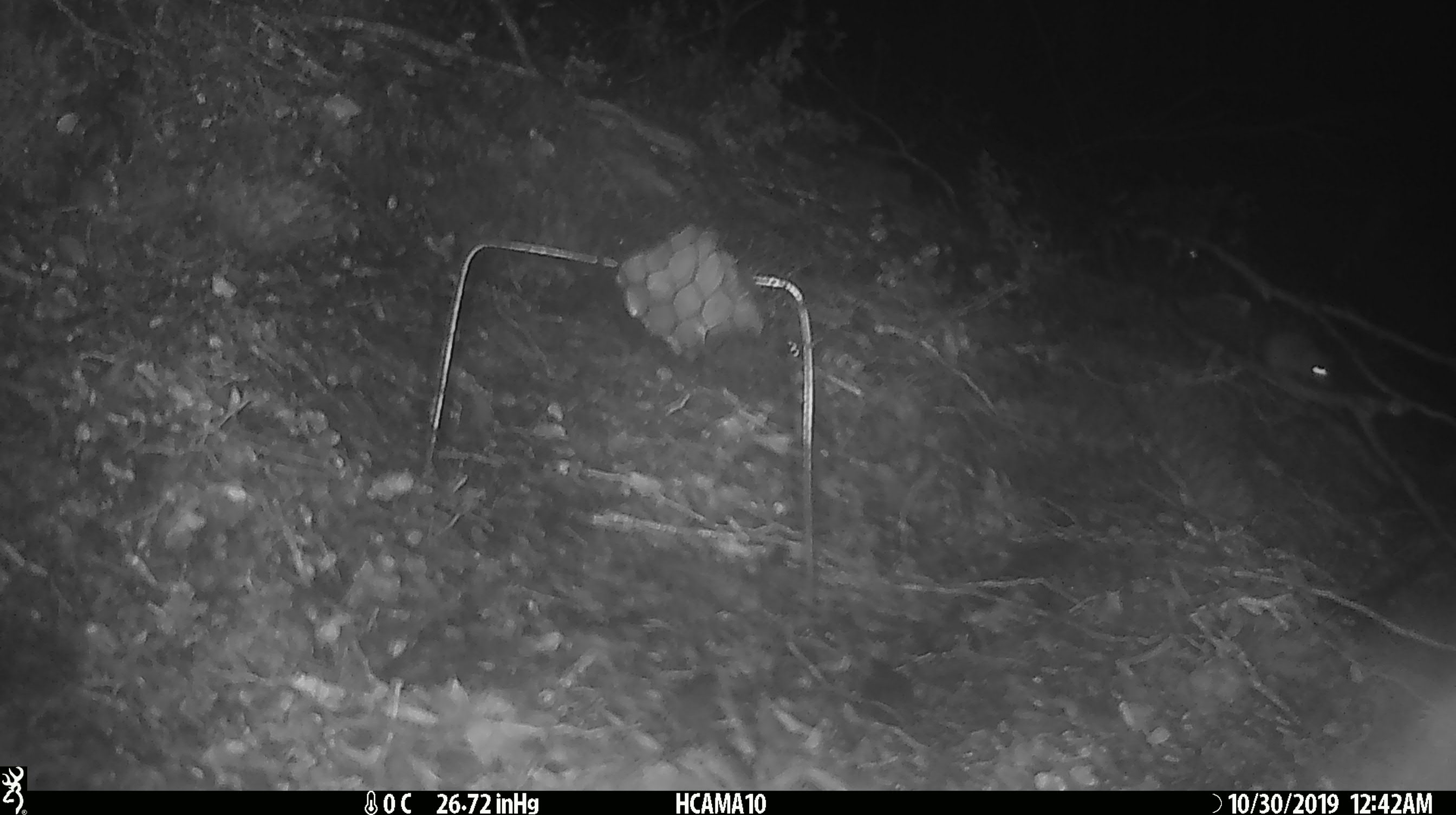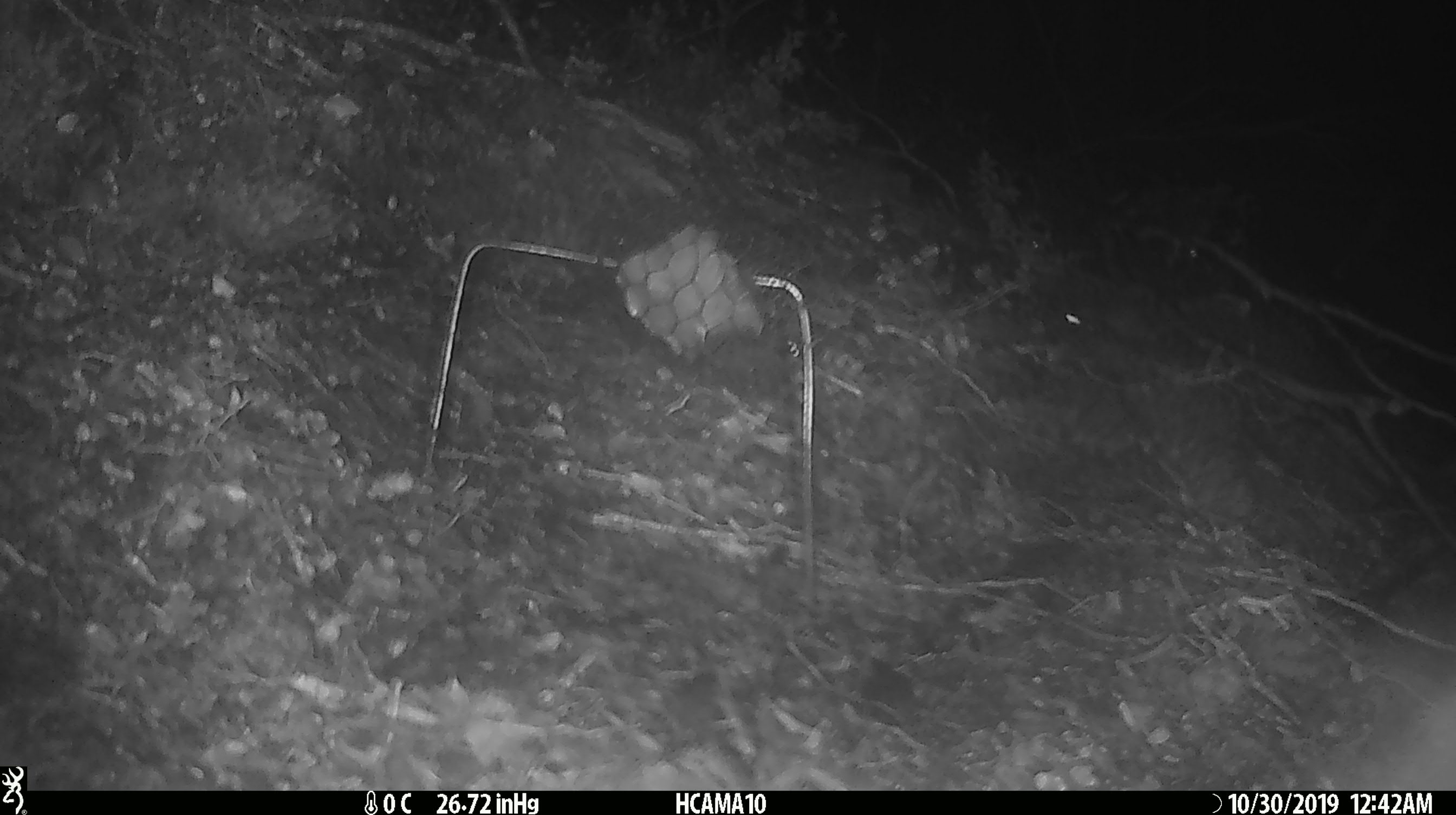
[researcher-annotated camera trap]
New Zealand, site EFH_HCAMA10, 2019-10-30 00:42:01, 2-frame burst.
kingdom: Animalia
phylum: Chordata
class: Mammalia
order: Rodentia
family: Muridae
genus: Mus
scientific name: Mus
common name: mouse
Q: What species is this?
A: Mouse (Mus).